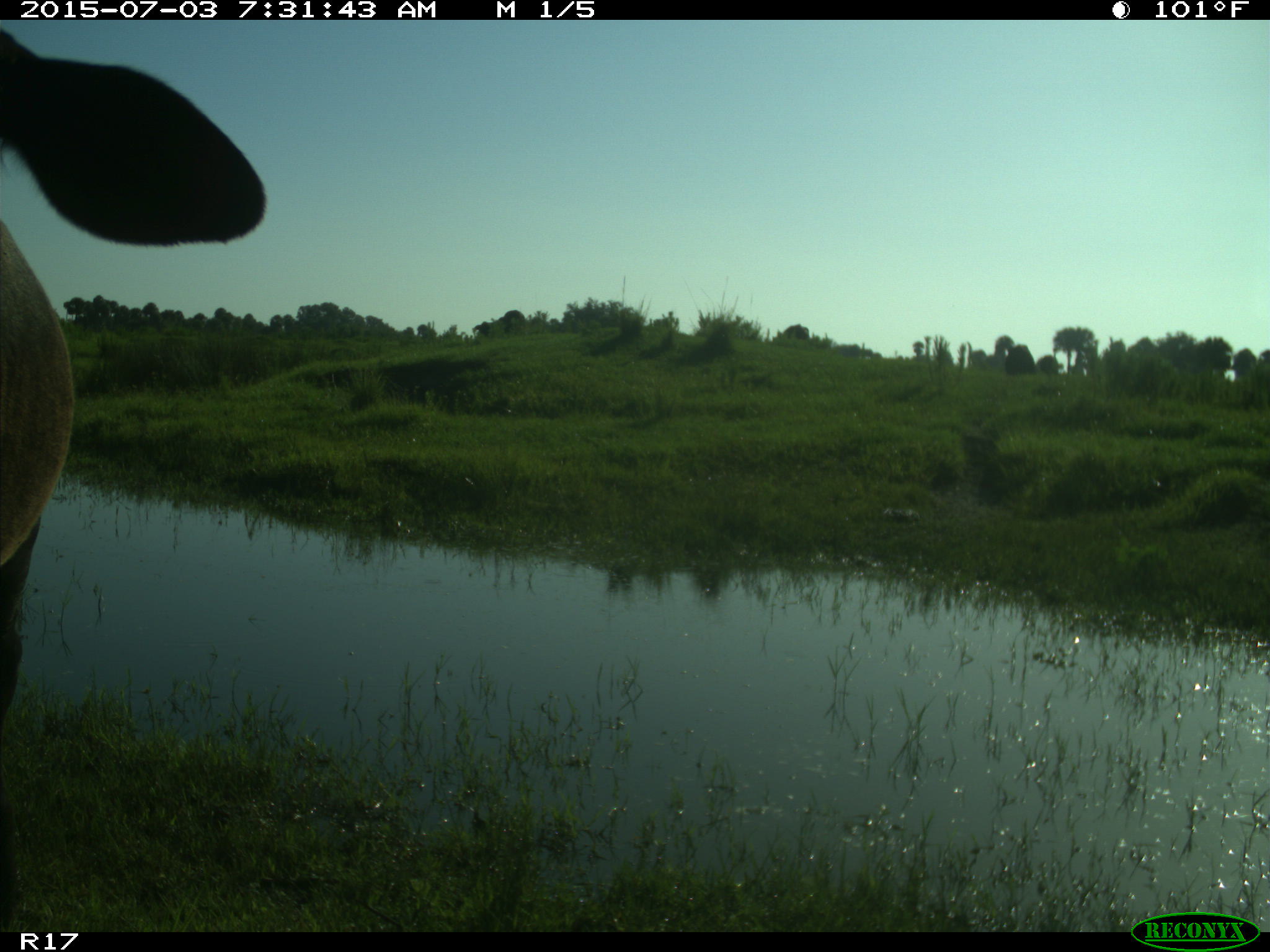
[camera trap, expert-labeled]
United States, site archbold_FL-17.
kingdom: Animalia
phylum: Chordata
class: Mammalia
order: Artiodactyla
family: Bovidae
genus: Bos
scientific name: Bos taurus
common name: domestic cow